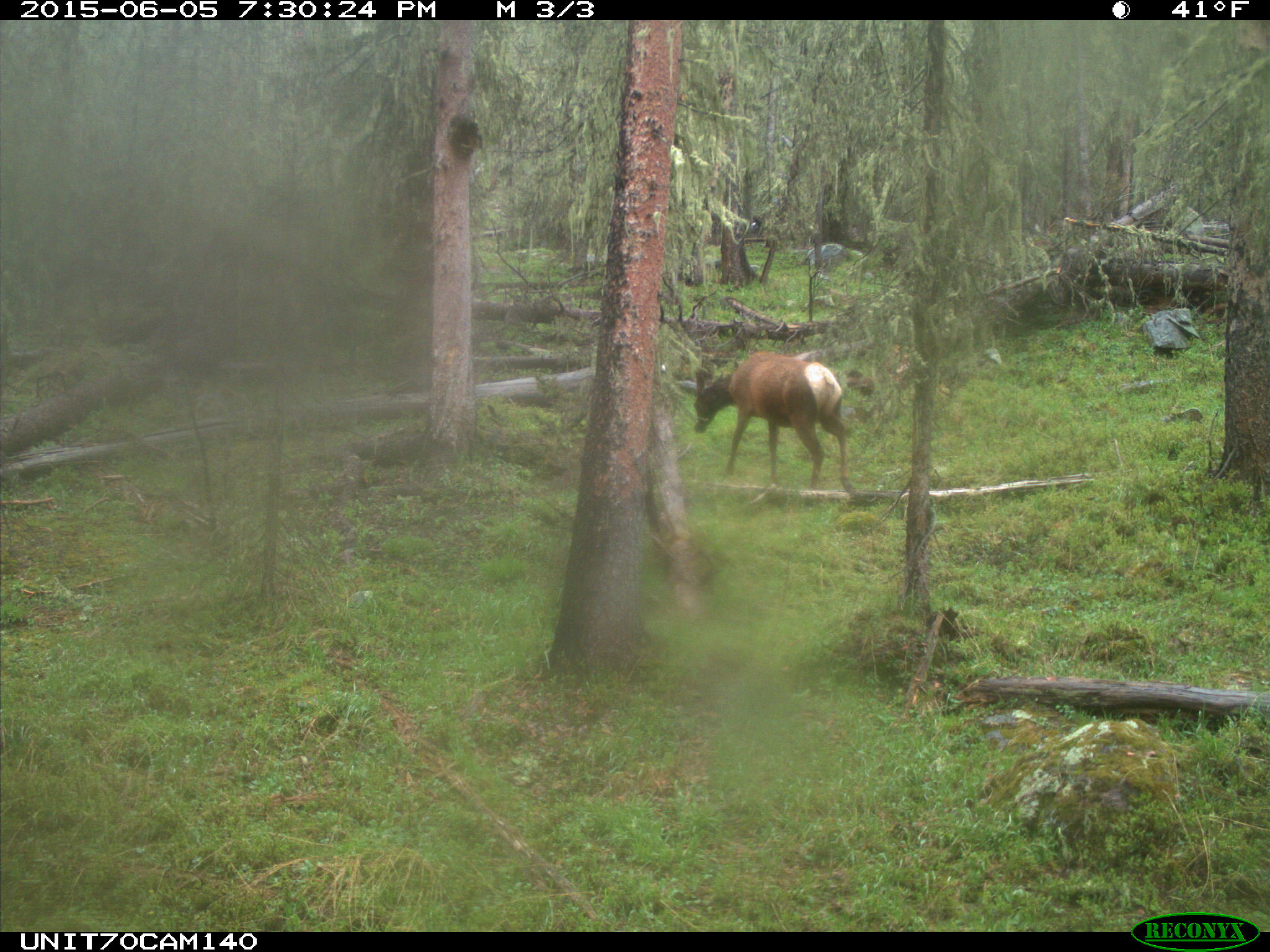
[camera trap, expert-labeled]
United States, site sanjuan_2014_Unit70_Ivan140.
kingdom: Animalia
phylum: Chordata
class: Mammalia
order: Artiodactyla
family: Cervidae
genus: Cervus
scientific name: Cervus elaphus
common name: red deer